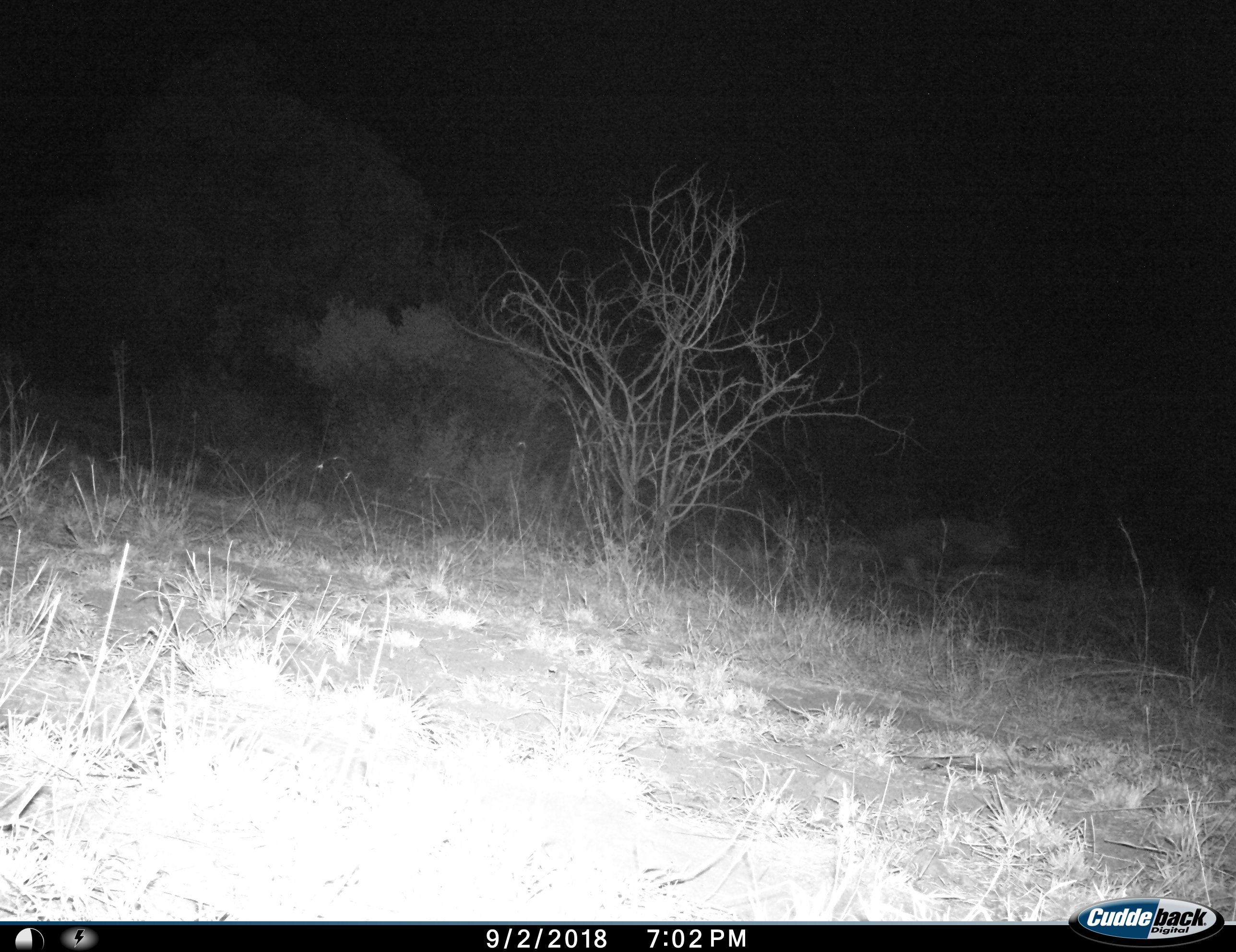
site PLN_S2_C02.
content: unidentified animal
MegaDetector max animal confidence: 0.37